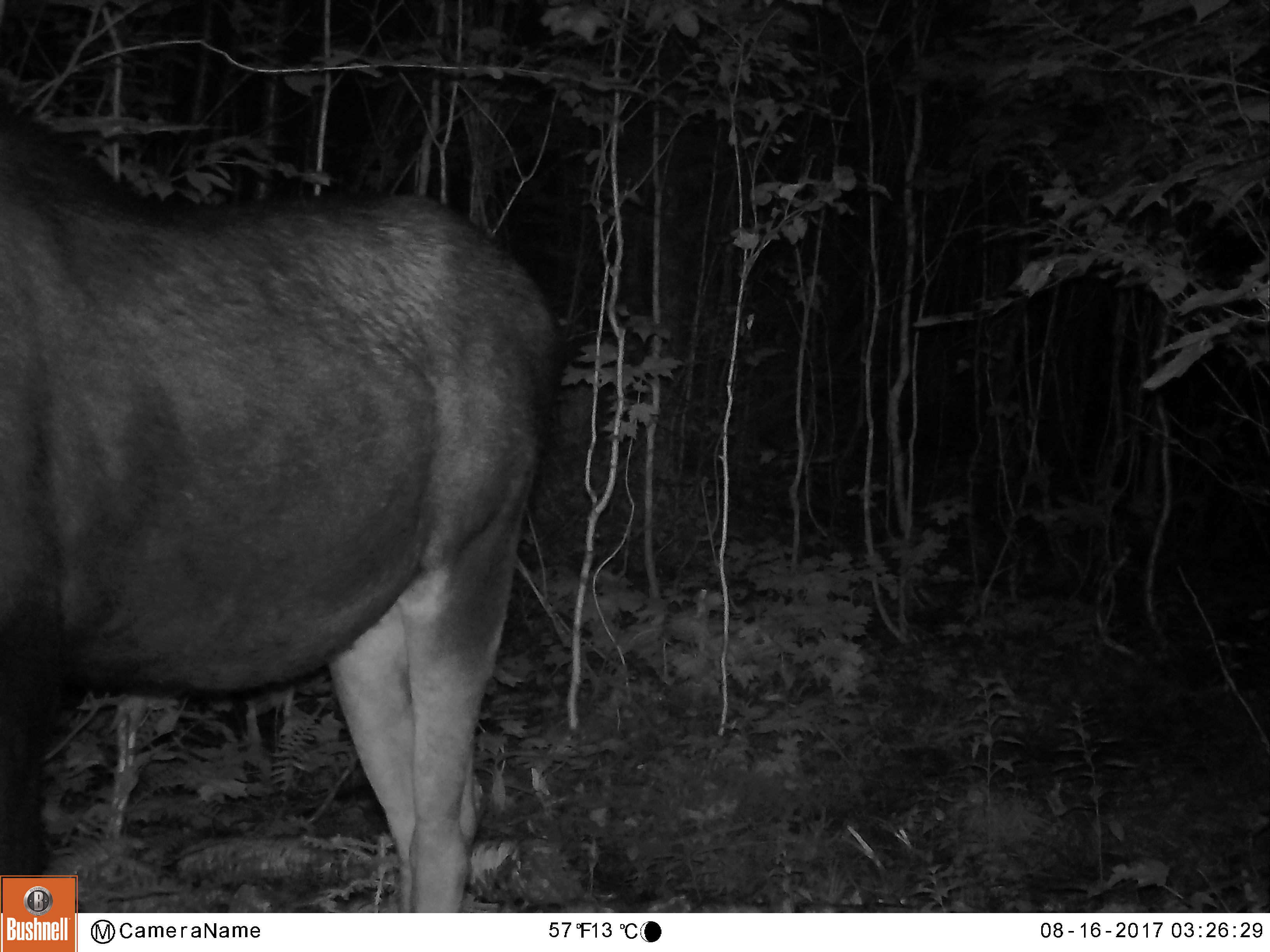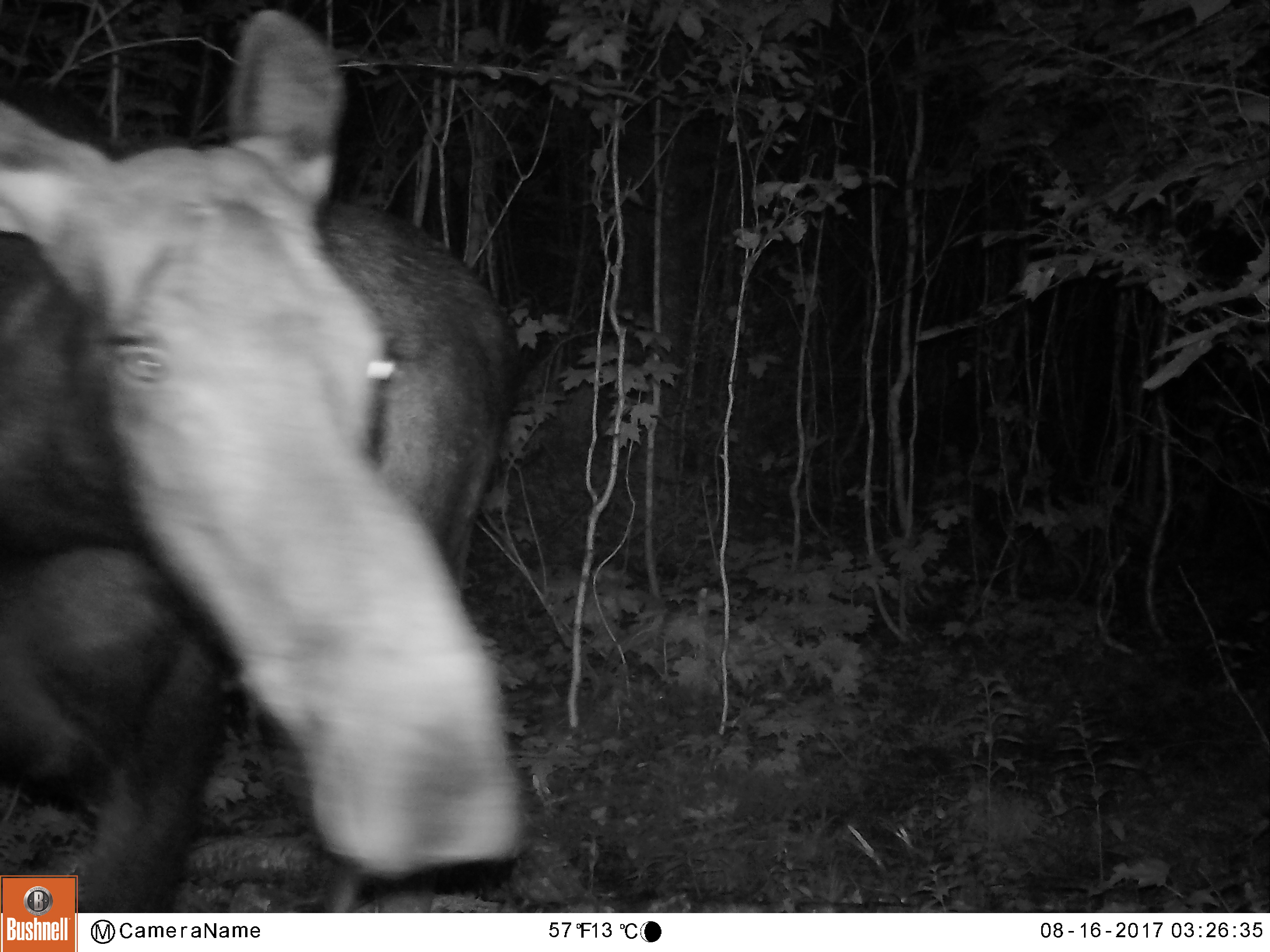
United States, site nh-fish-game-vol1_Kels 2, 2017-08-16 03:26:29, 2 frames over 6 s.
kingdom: Animalia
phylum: Chordata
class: Mammalia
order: Artiodactyla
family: Cervidae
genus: Alces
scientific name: Alces alces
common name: moose